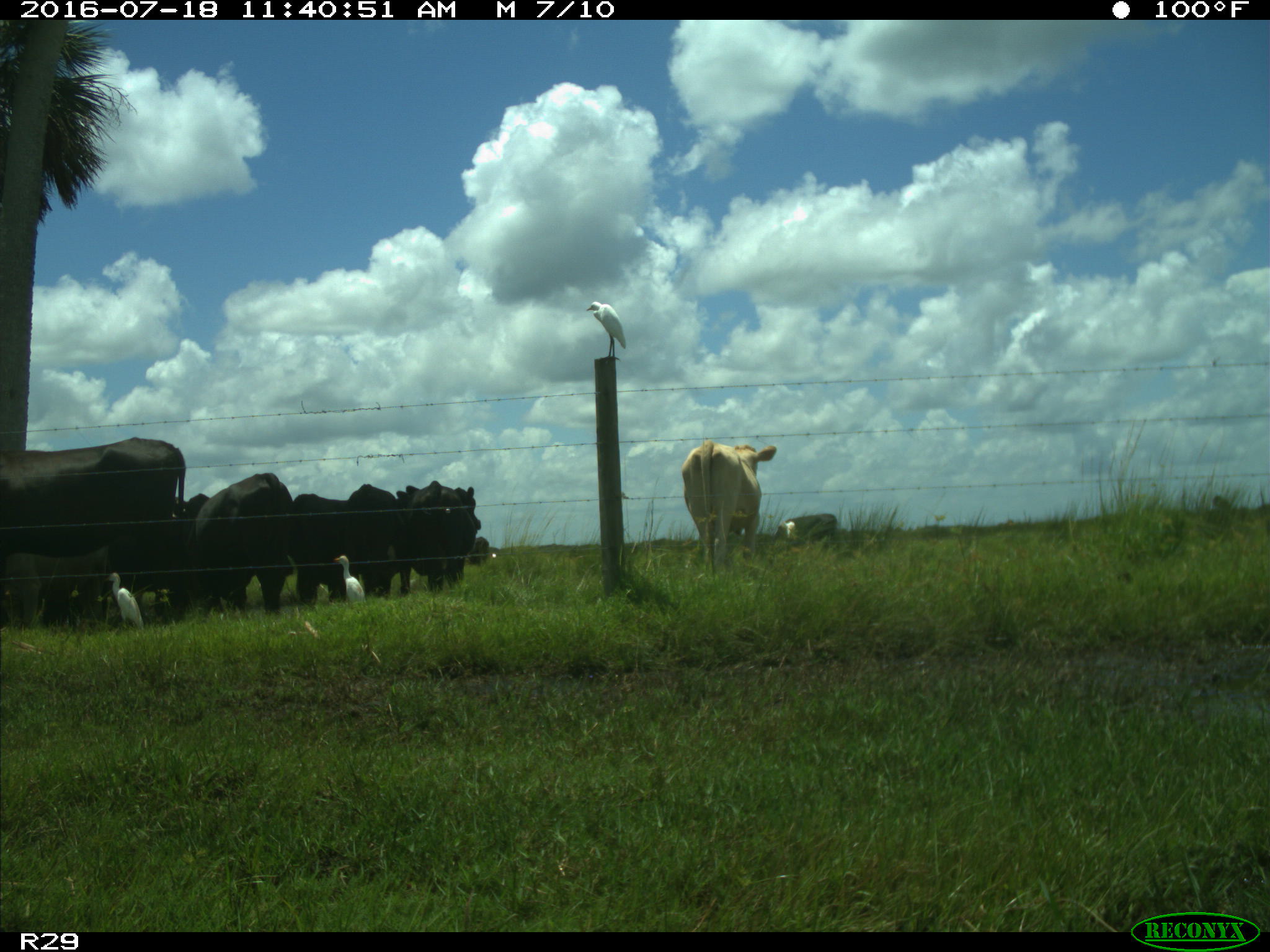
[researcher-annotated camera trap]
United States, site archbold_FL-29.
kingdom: Animalia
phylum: Chordata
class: Mammalia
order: Artiodactyla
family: Bovidae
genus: Bos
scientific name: Bos taurus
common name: domestic cow